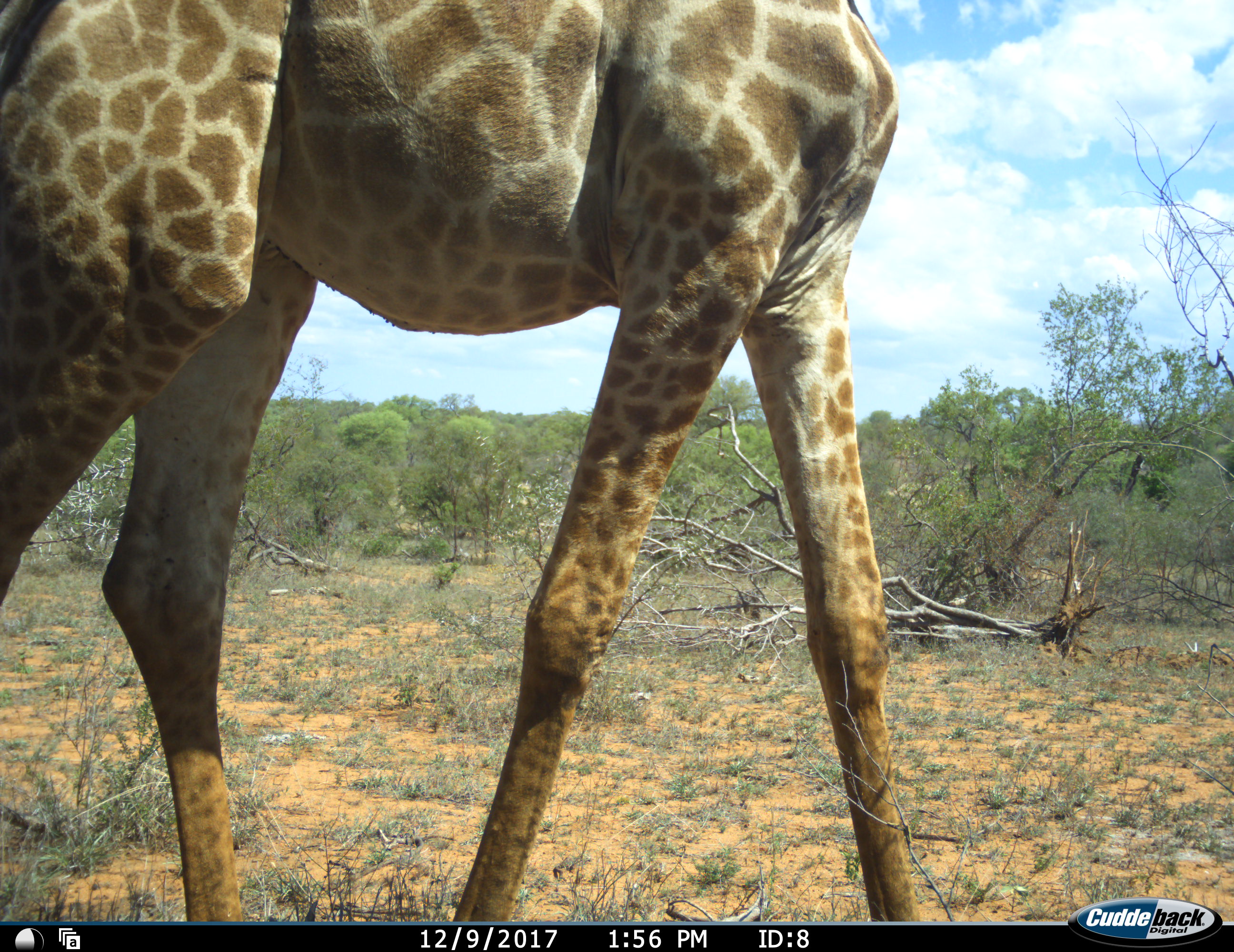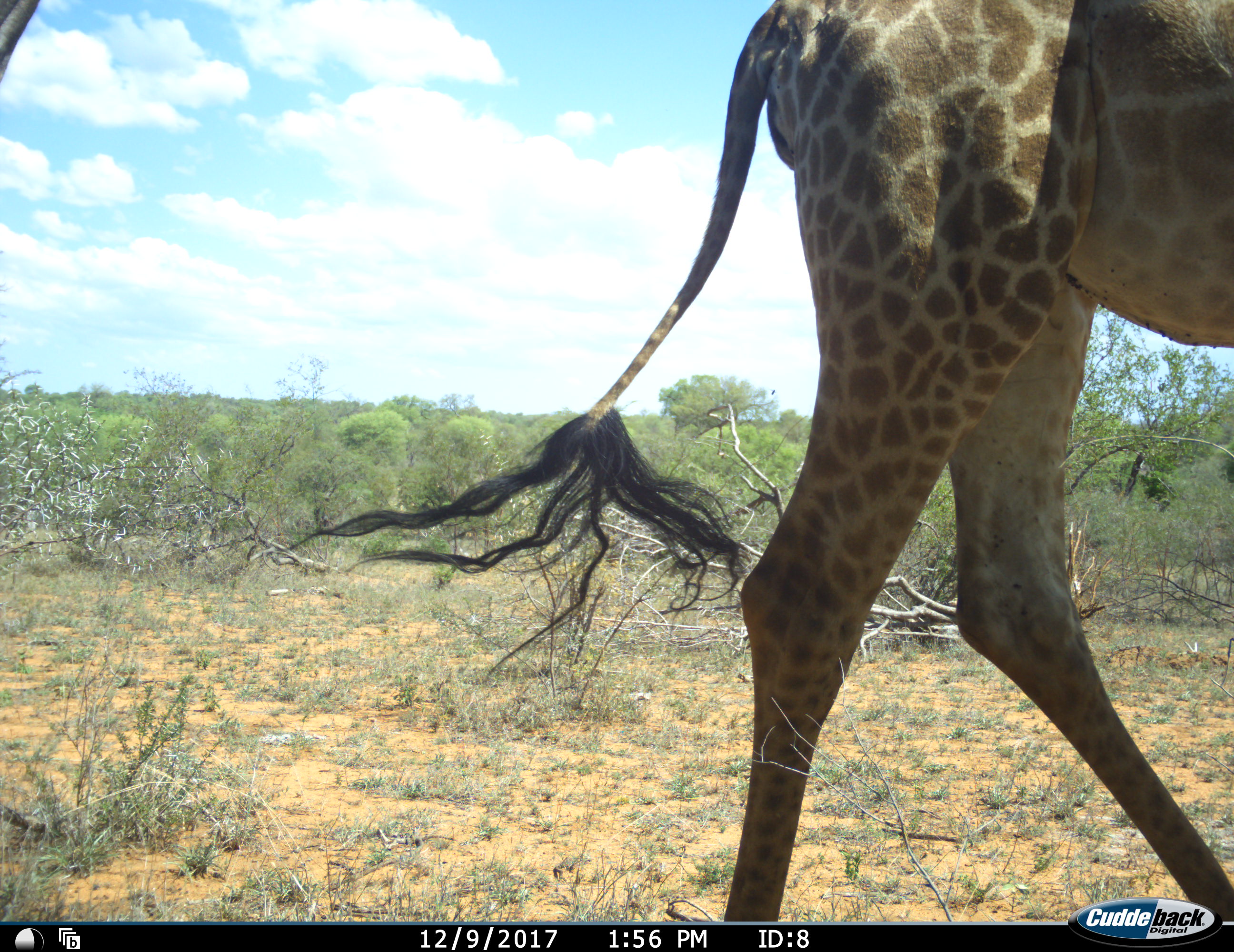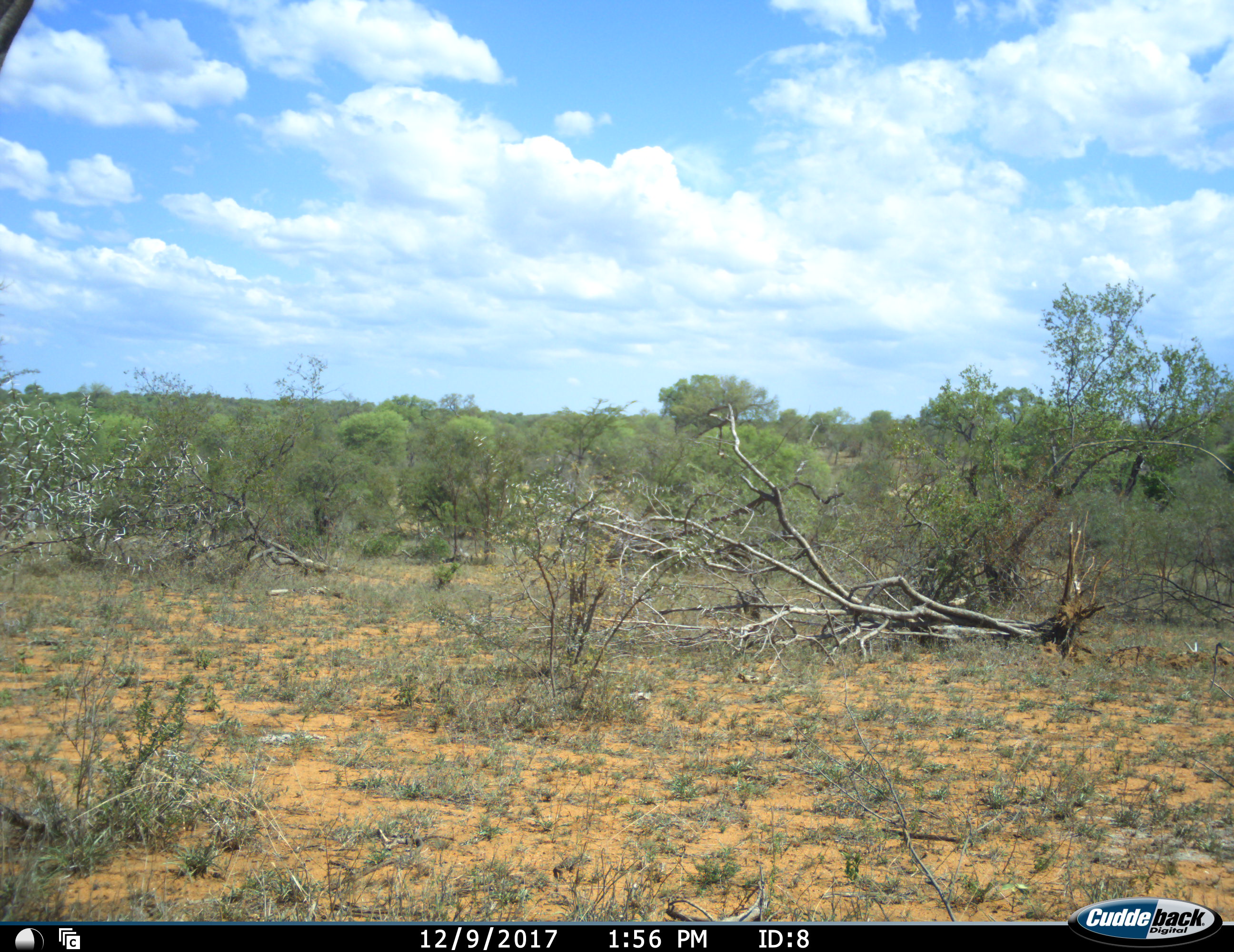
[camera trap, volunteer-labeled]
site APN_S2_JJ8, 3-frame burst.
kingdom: Animalia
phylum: Chordata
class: Mammalia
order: Artiodactyla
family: Giraffidae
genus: Giraffa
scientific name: Giraffa camelopardalis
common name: giraffe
Giraffe (Giraffa camelopardalis), count 1. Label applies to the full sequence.